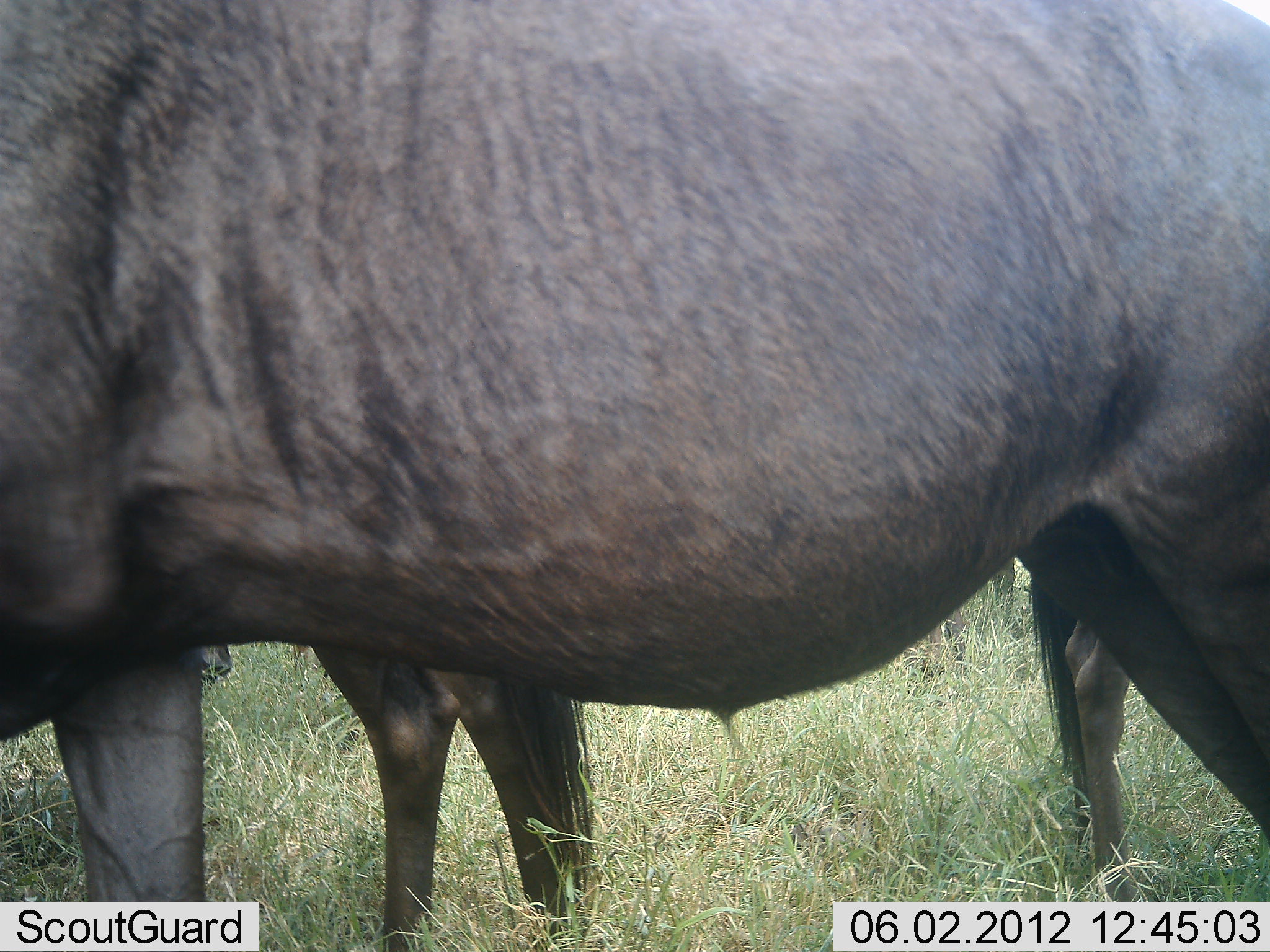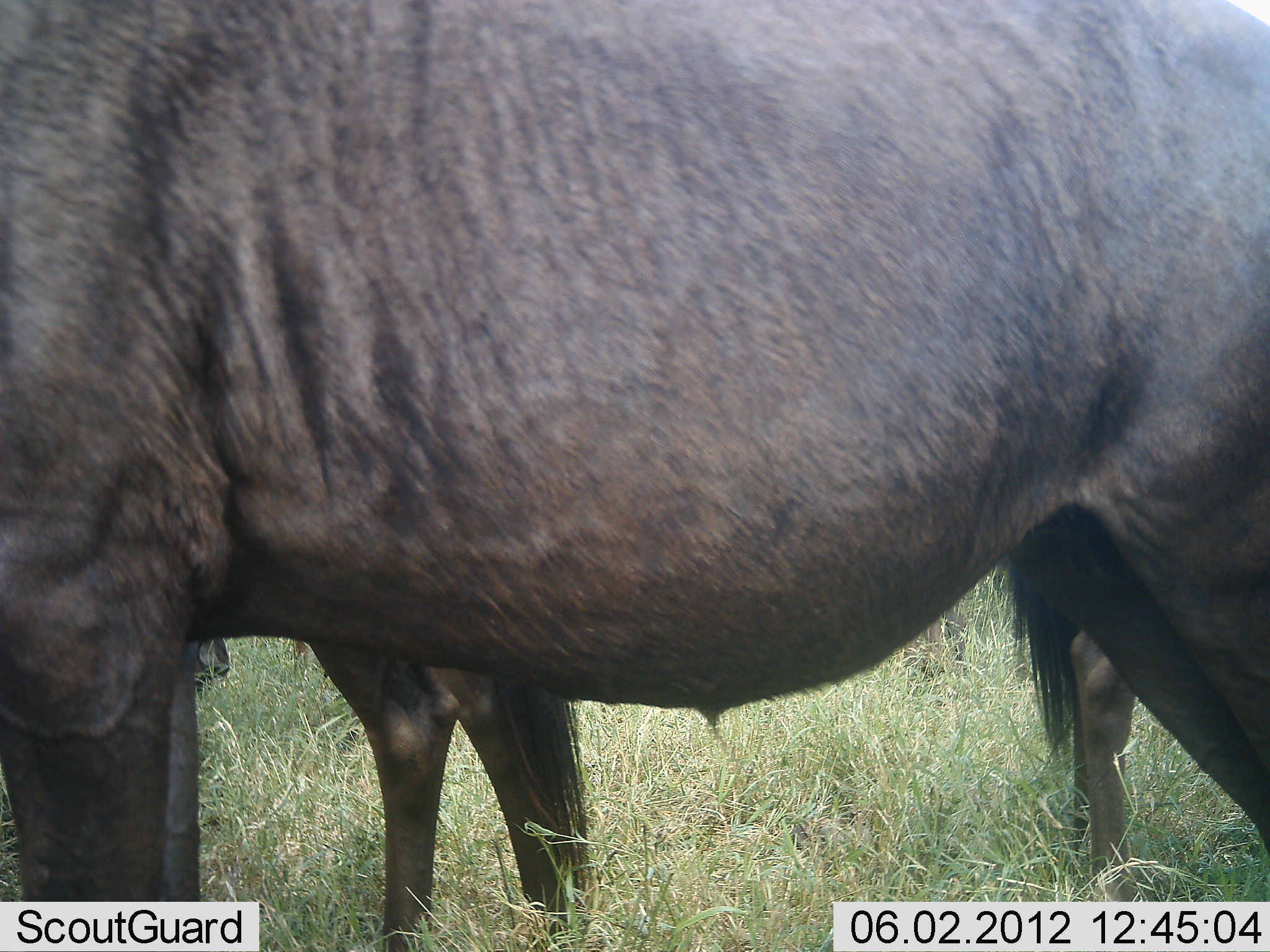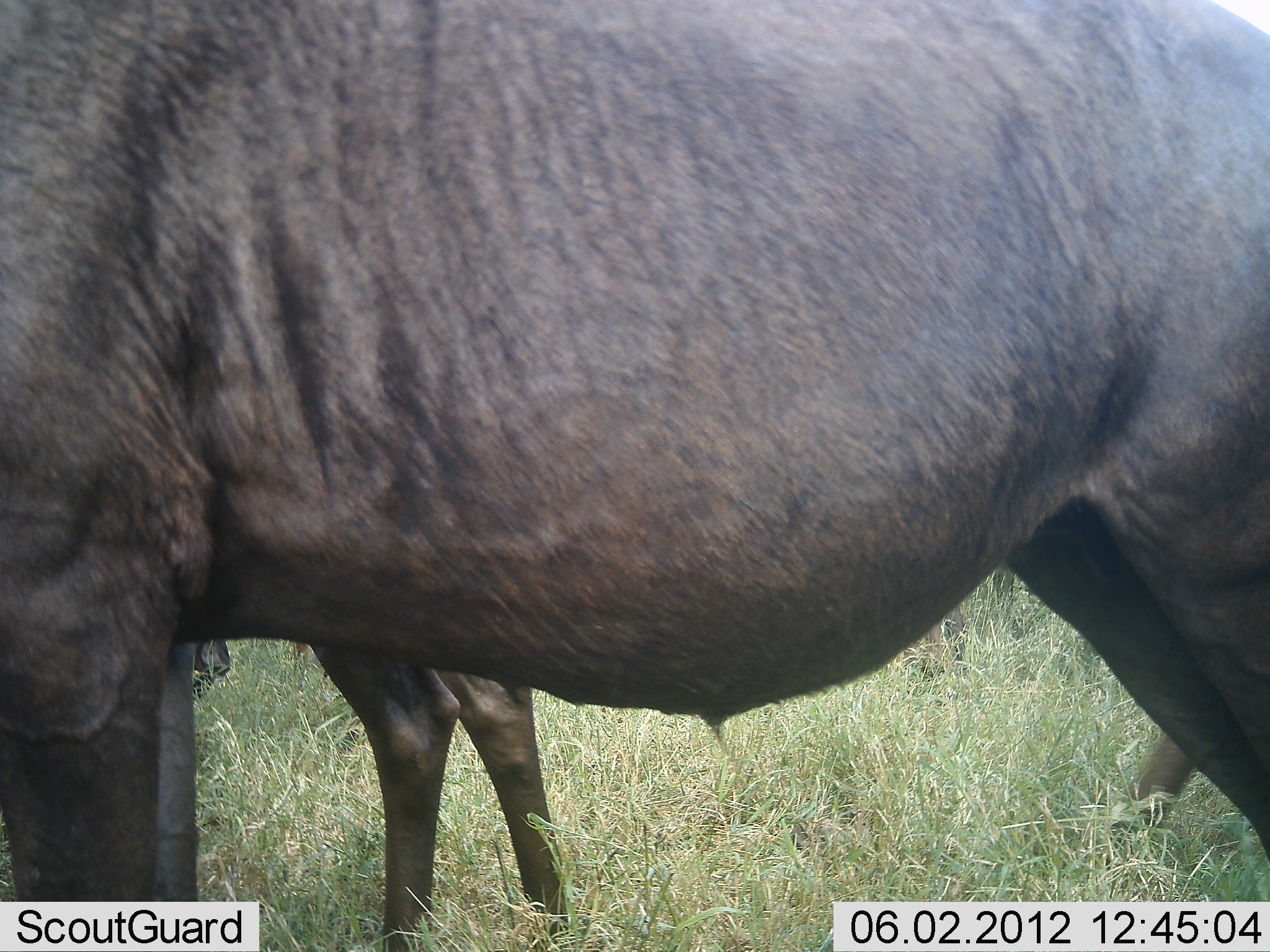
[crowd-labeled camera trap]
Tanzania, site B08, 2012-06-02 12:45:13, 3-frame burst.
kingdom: Animalia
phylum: Chordata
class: Mammalia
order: Artiodactyla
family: Bovidae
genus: Connochaetes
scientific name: Connochaetes taurinus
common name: blue wildebeest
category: wildebeest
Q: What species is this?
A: Wildebeest (blue wildebeest) (Connochaetes taurinus).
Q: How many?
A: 2.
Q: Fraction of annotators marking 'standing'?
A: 90%.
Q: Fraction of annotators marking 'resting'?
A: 0%.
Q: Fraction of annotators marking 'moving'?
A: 20%.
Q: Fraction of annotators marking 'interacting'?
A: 0%.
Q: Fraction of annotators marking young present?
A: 10%.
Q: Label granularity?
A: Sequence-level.